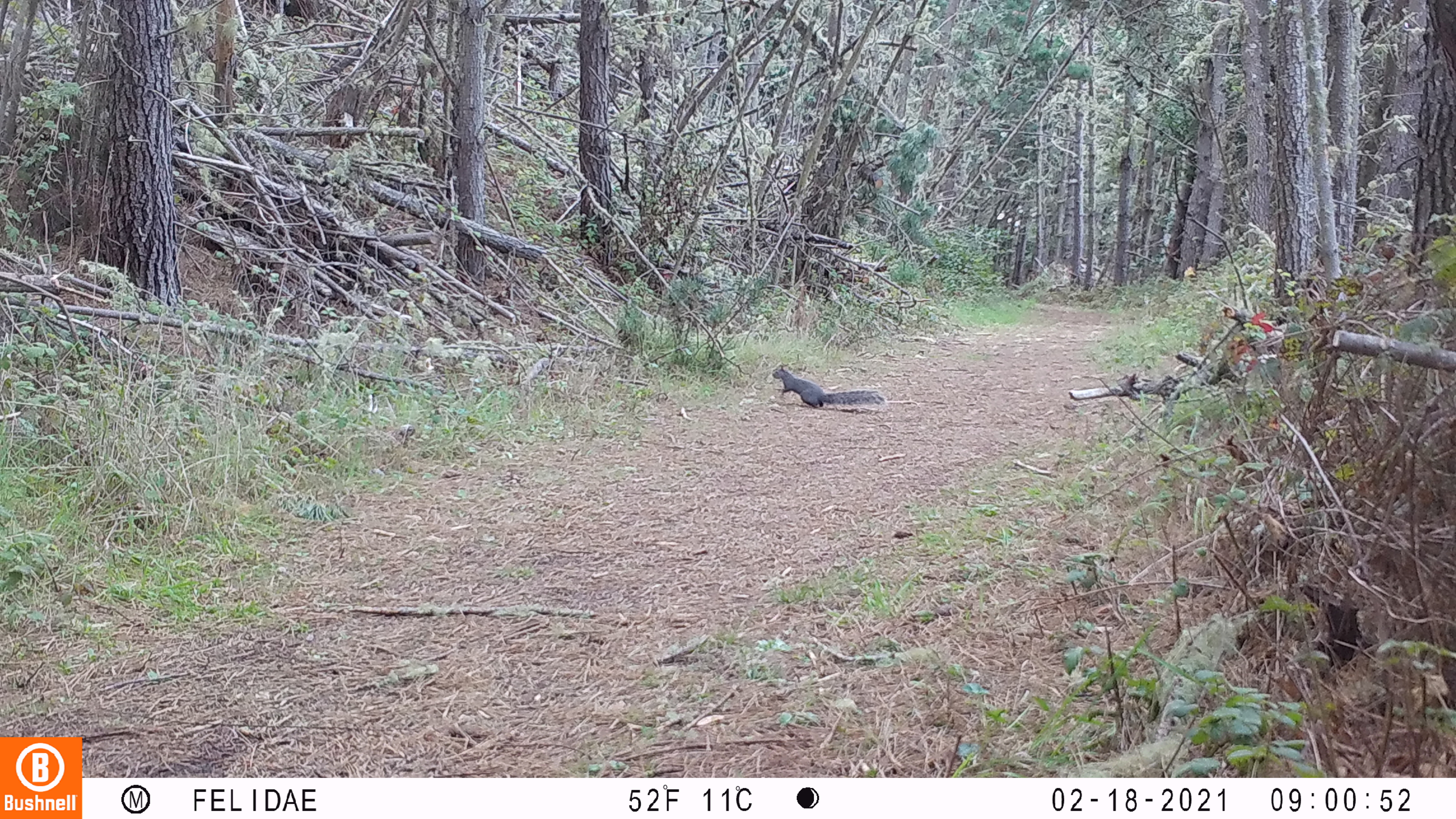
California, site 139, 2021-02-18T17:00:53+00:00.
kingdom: Animalia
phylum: Chordata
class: Mammalia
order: Rodentia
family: Sciuridae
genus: Sciurus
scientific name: Sciurus griseus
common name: western gray squirrel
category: western grey squirrel